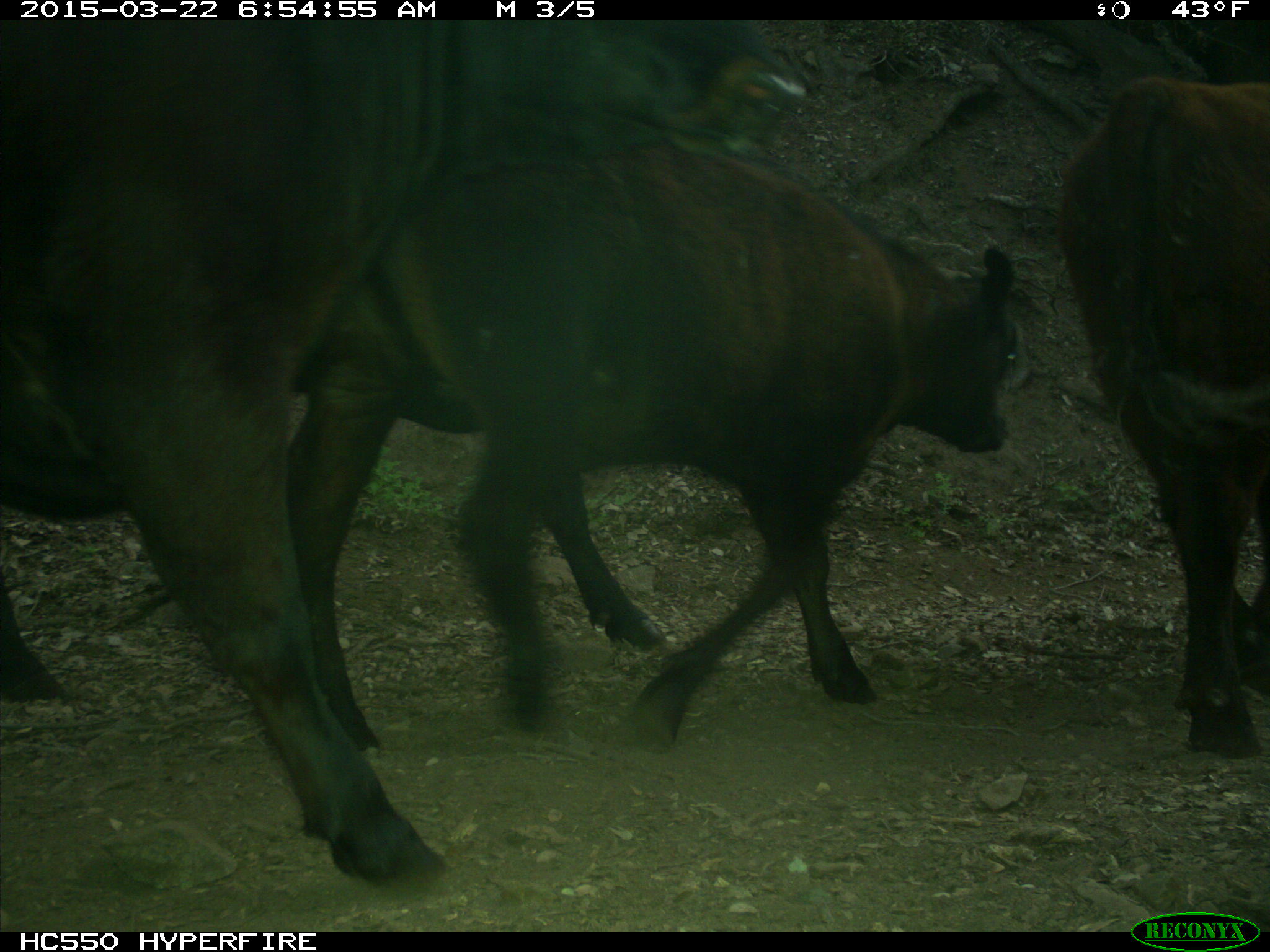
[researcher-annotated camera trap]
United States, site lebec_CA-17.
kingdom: Animalia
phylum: Chordata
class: Mammalia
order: Artiodactyla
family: Bovidae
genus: Bos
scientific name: Bos taurus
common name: domestic cow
Bos taurus (domestic cow).